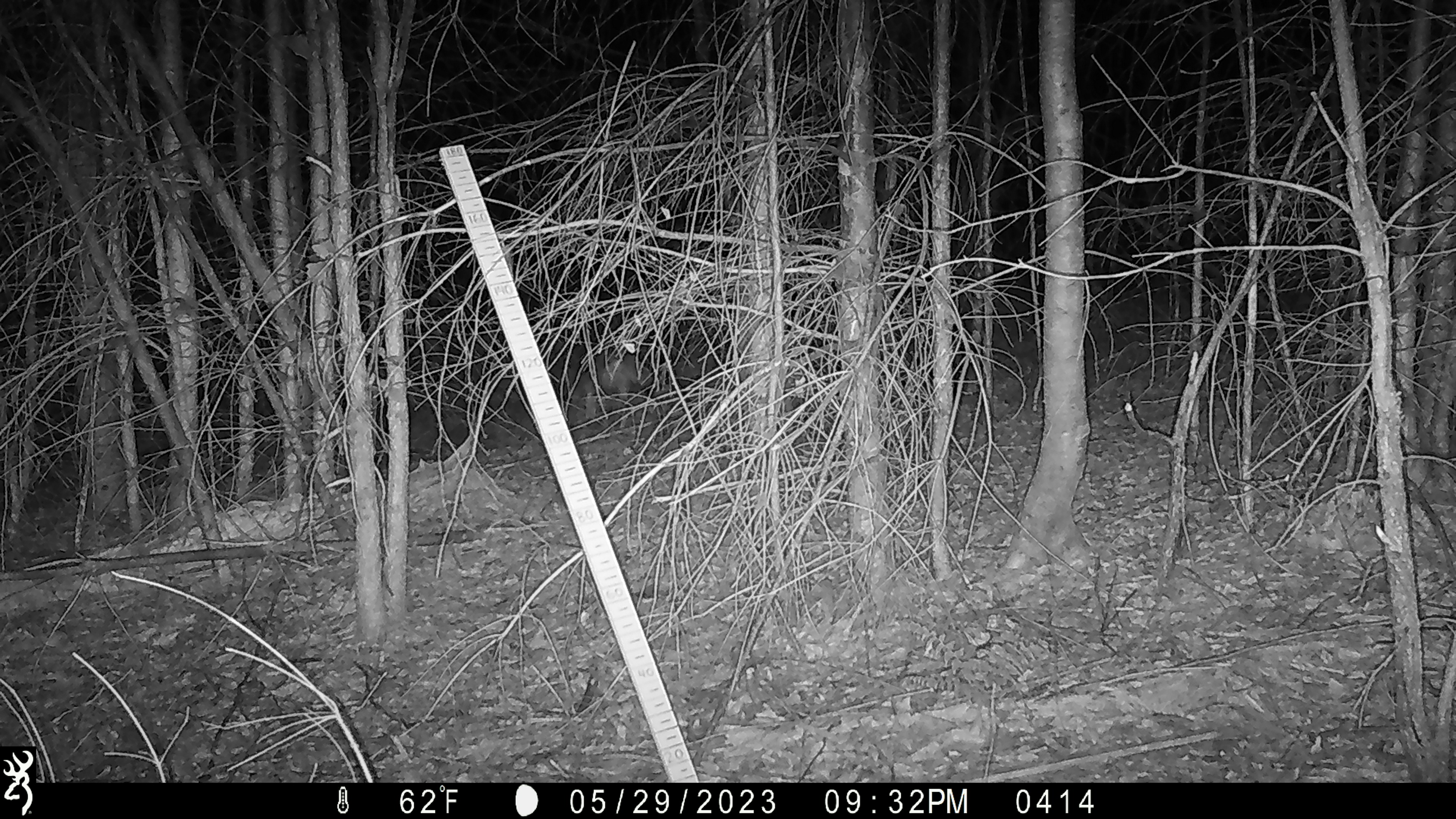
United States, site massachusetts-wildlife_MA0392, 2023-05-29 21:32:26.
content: unidentified animal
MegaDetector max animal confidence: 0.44